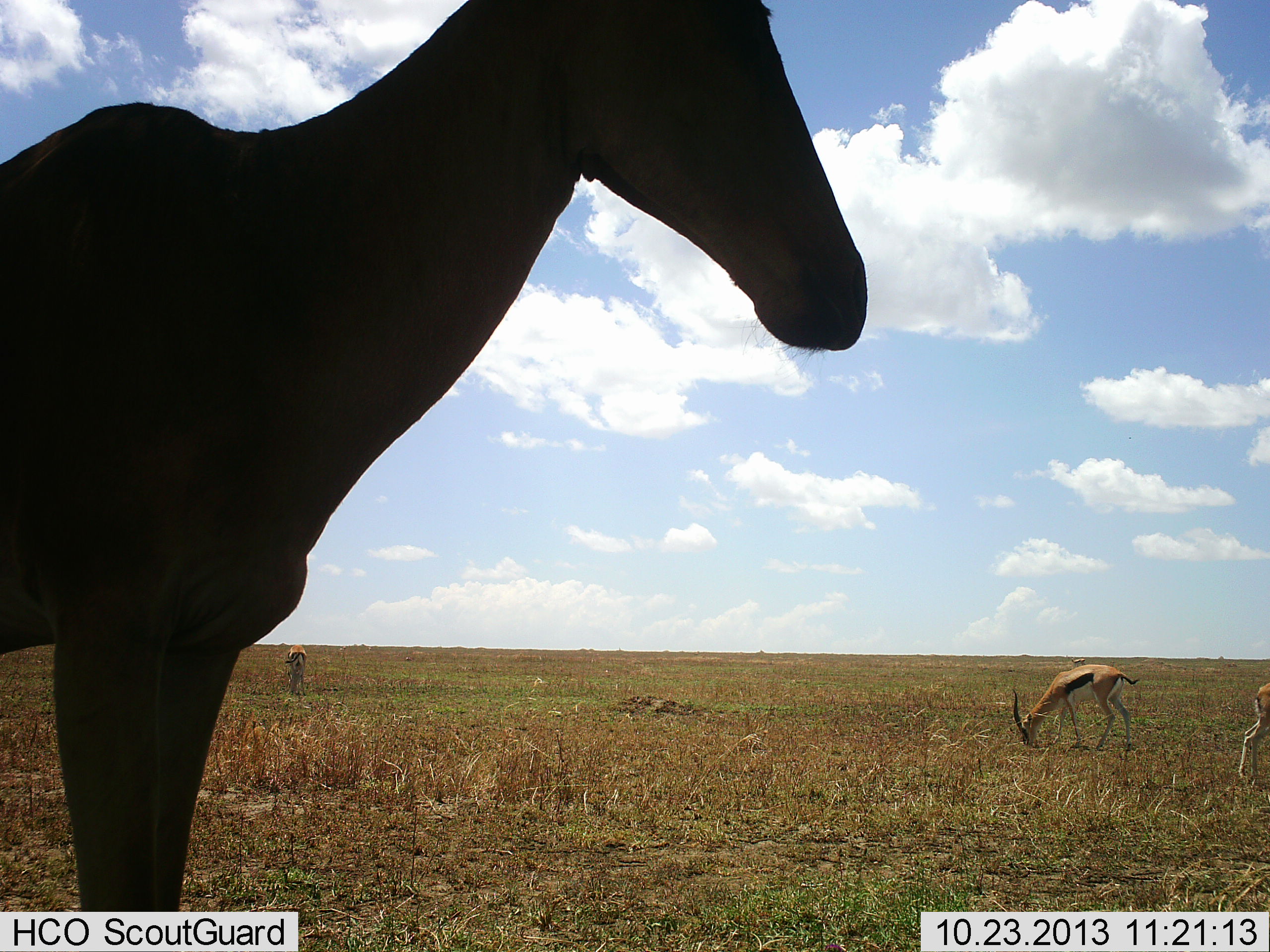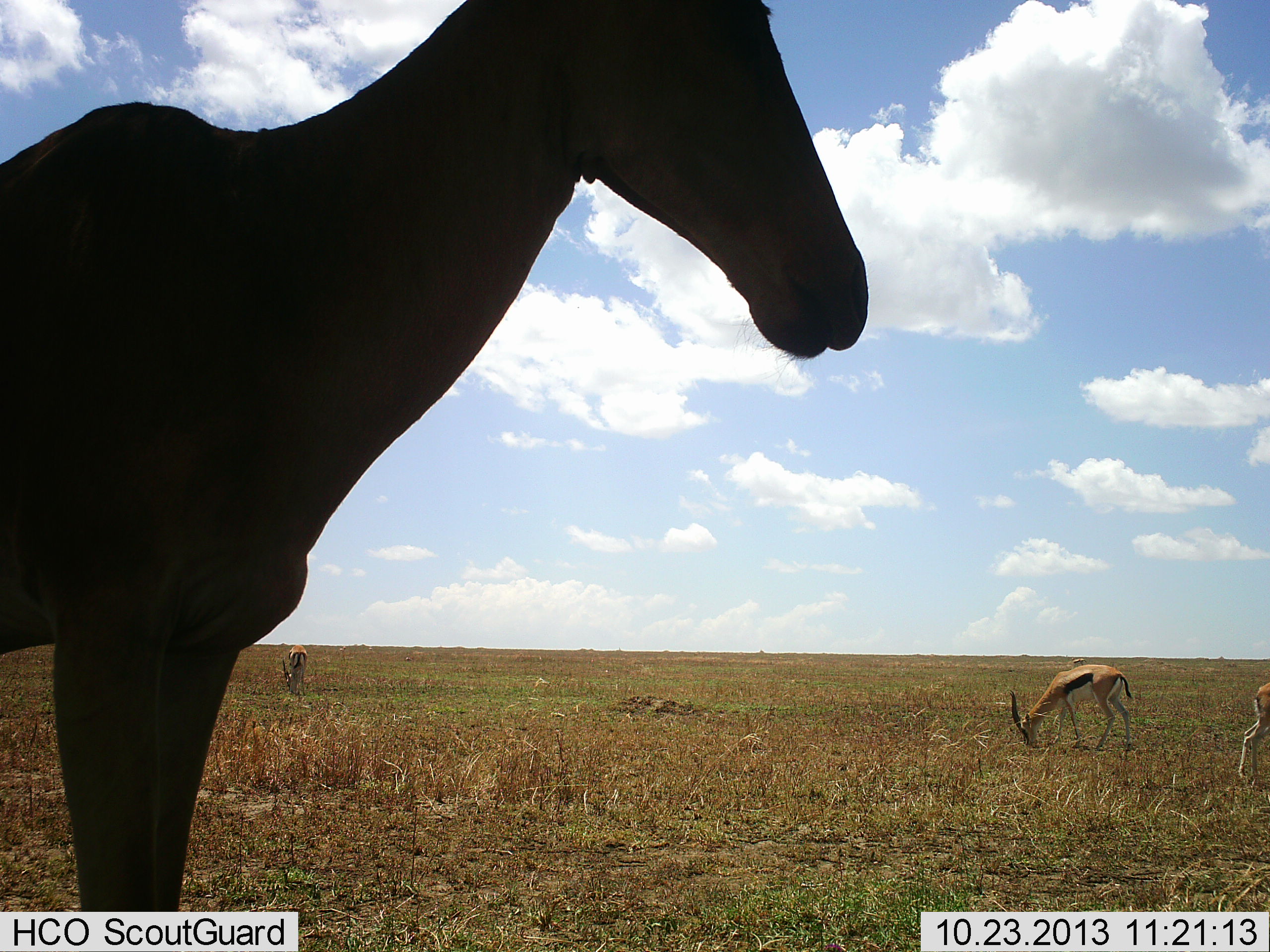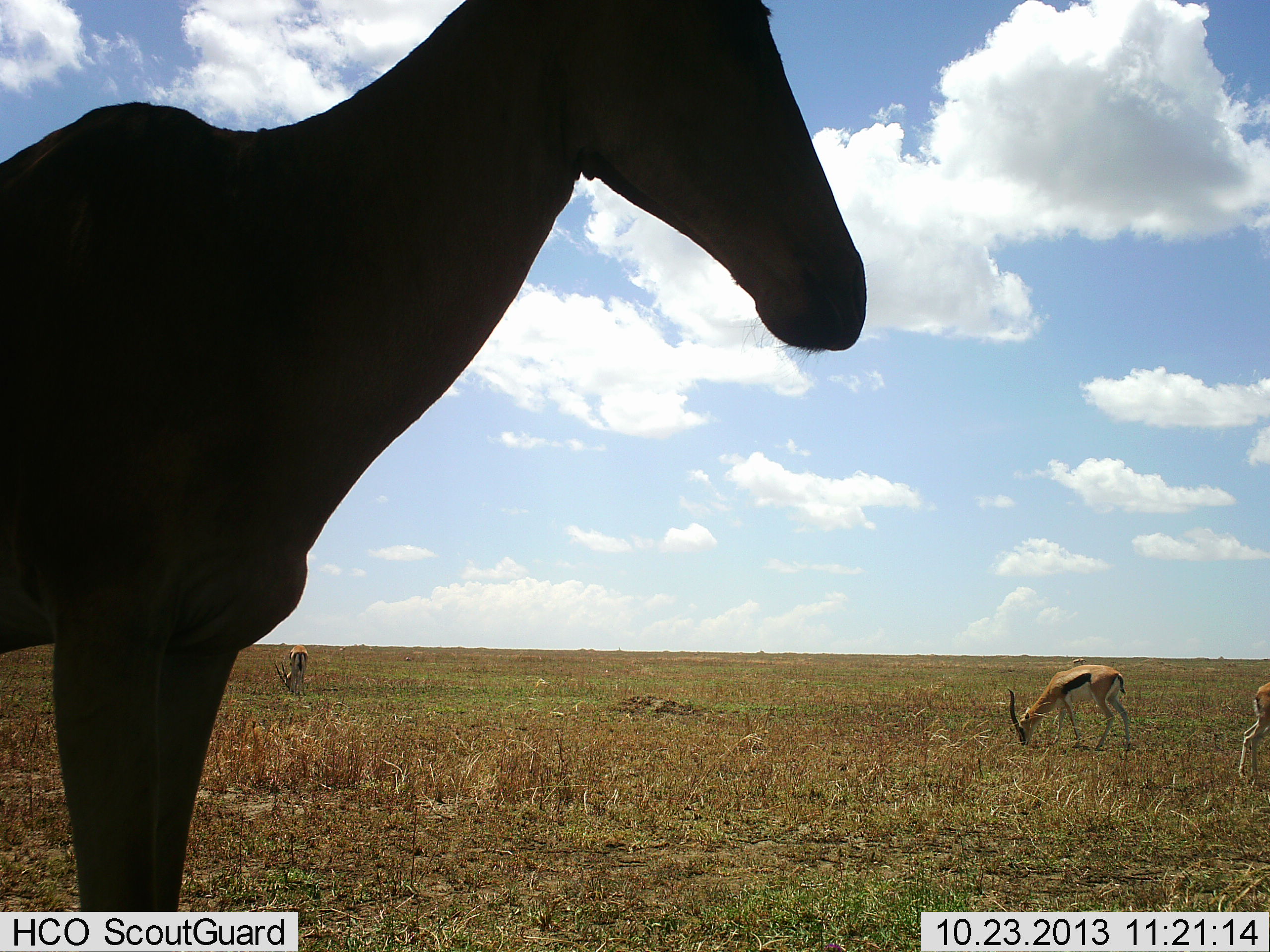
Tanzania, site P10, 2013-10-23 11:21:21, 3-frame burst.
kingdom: Animalia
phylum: Chordata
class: Mammalia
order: Artiodactyla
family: Bovidae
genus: Eudorcas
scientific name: Eudorcas thomsonii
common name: thomson's gazelle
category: gazellethomsons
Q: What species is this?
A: Gazellethomsons (thomson's gazelle) (Eudorcas thomsonii).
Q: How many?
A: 3.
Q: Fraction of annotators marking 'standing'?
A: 29%.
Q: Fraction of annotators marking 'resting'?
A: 0%.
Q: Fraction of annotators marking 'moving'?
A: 3%.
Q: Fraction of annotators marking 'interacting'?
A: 0%.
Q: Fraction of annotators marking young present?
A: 0%.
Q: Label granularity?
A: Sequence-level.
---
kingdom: Animalia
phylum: Chordata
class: Mammalia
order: Artiodactyla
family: Bovidae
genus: Alcelaphus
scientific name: Alcelaphus buselaphus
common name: hartebeest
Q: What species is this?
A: Hartebeest (Alcelaphus buselaphus).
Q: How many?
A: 1.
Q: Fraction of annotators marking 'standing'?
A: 78%.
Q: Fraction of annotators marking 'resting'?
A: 0%.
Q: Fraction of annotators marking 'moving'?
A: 0%.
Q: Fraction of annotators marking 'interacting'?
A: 0%.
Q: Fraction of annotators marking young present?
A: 0%.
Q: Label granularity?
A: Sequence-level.